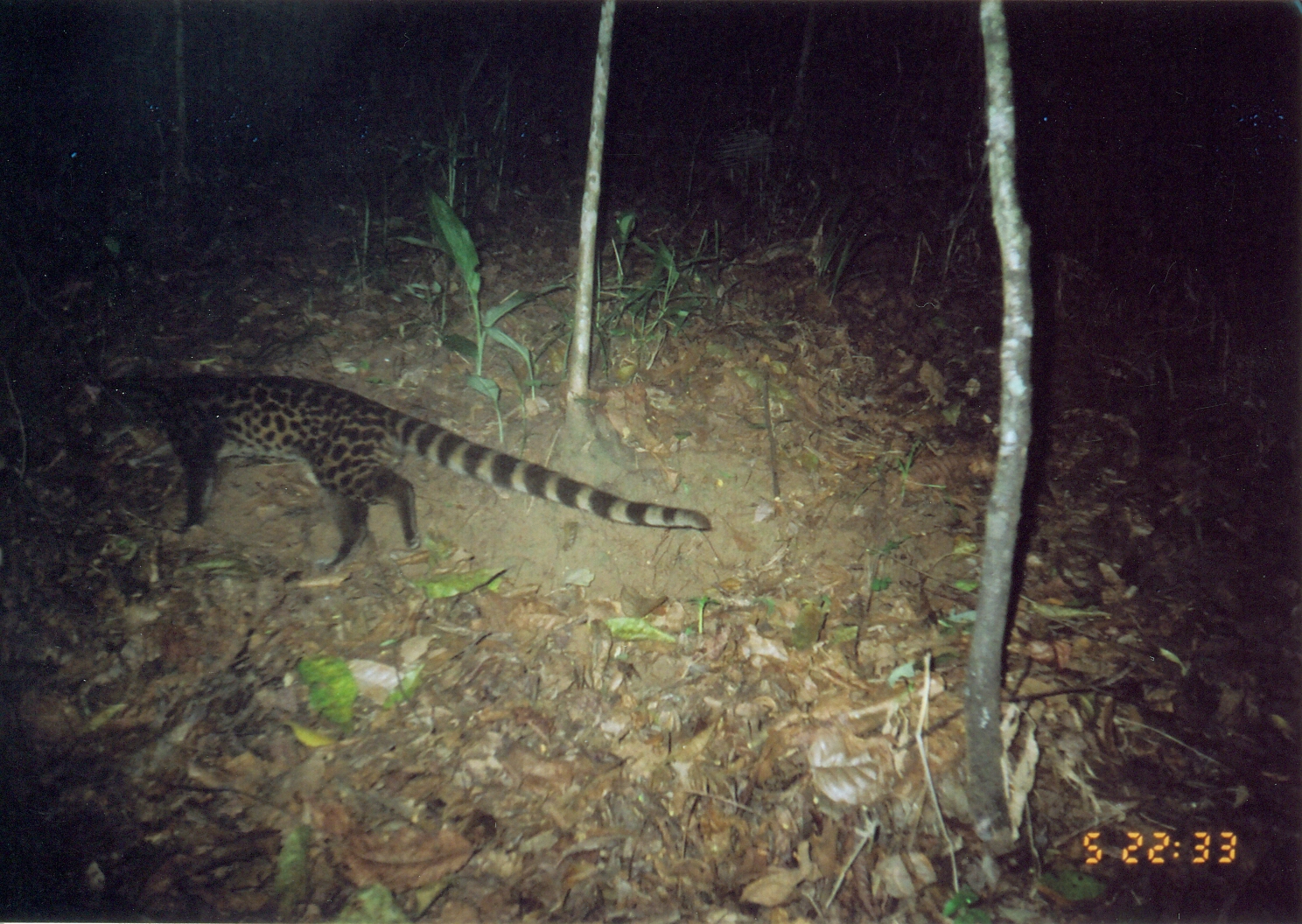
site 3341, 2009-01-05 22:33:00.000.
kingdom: Animalia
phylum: Chordata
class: Mammalia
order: Carnivora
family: Viverridae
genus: Genetta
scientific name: Genetta servalina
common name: servaline genet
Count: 1.